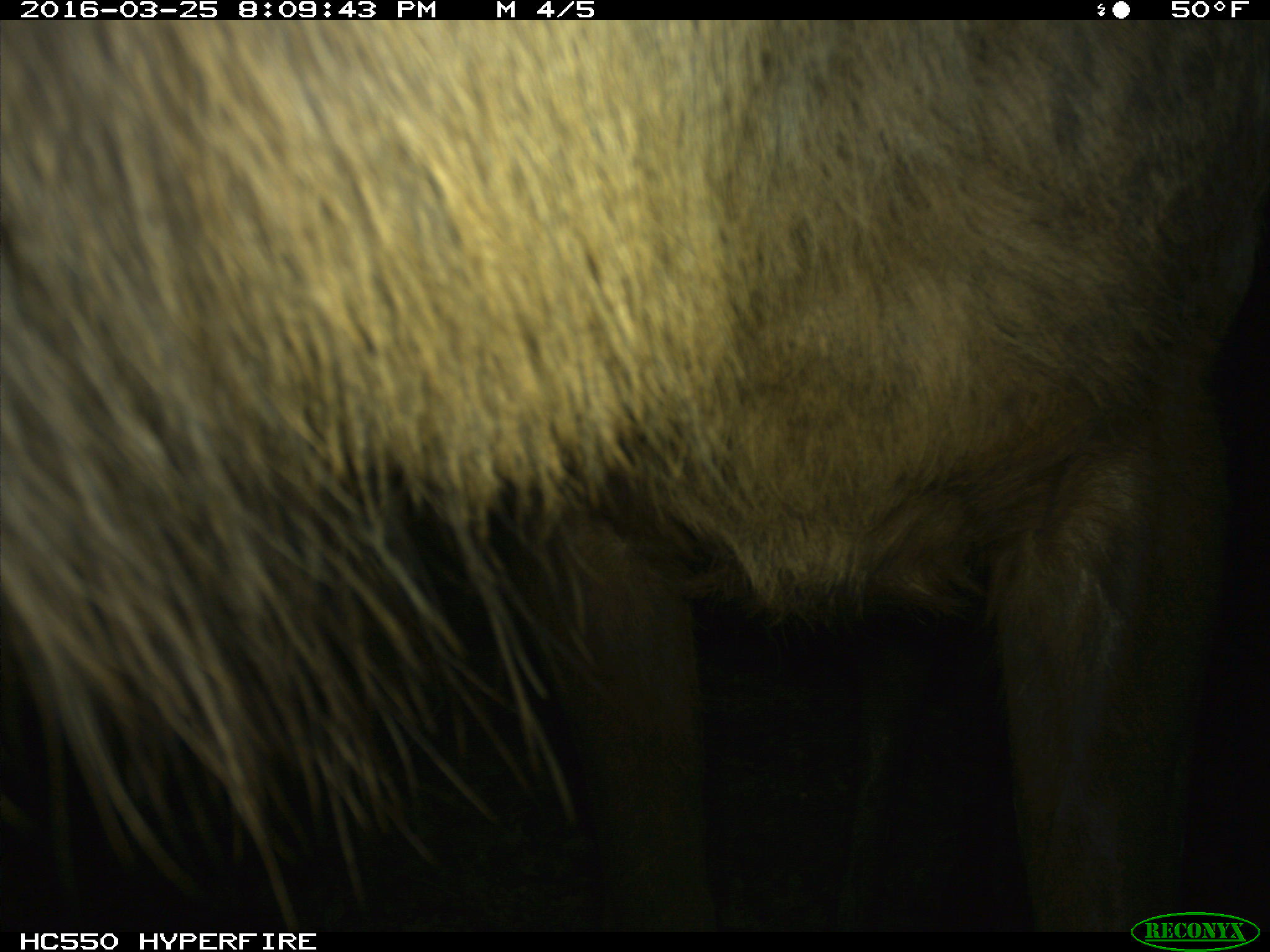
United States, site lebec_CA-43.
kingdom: Animalia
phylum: Chordata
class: Mammalia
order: Artiodactyla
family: Cervidae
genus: Cervus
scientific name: Cervus canadensis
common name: elk